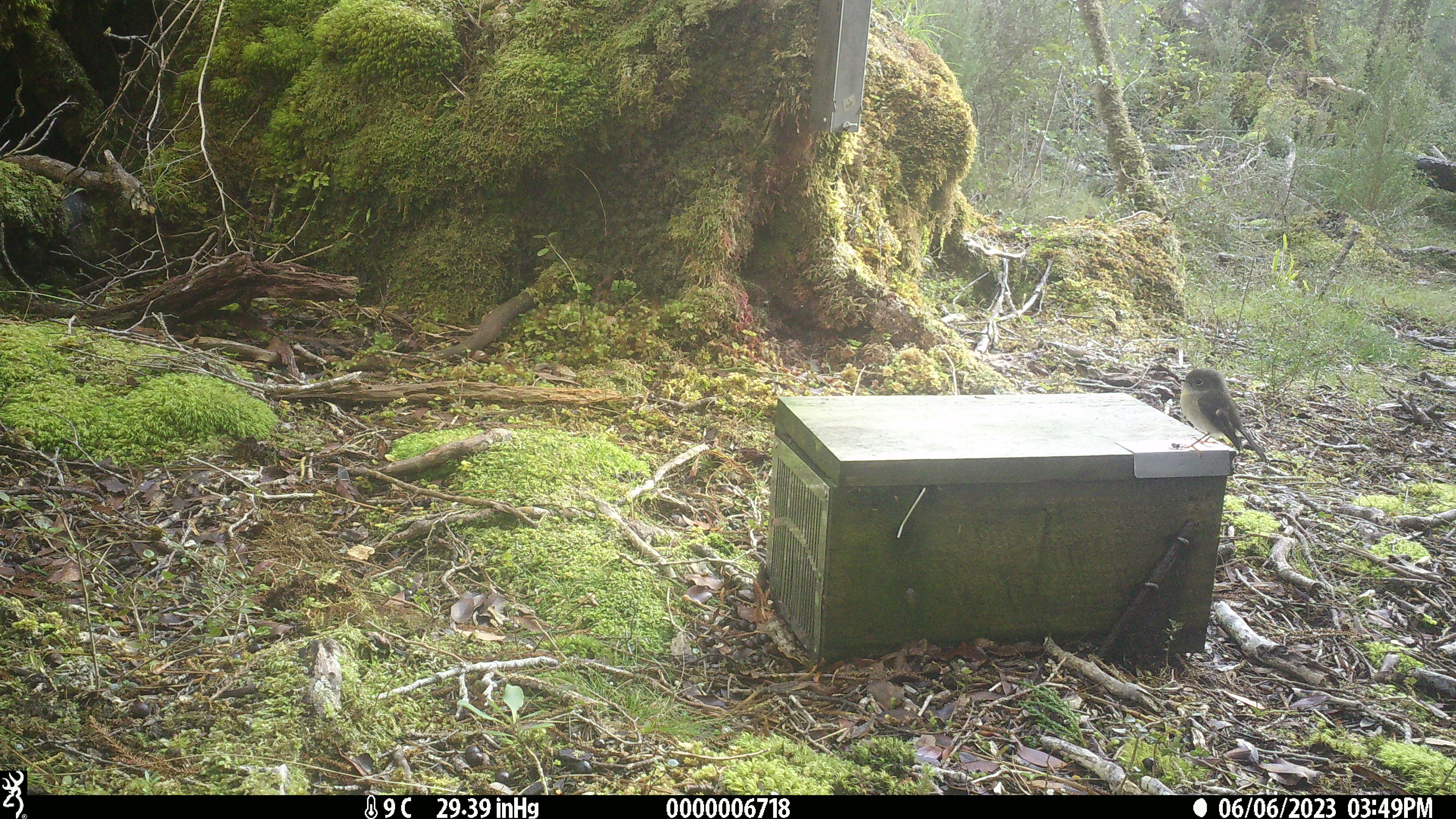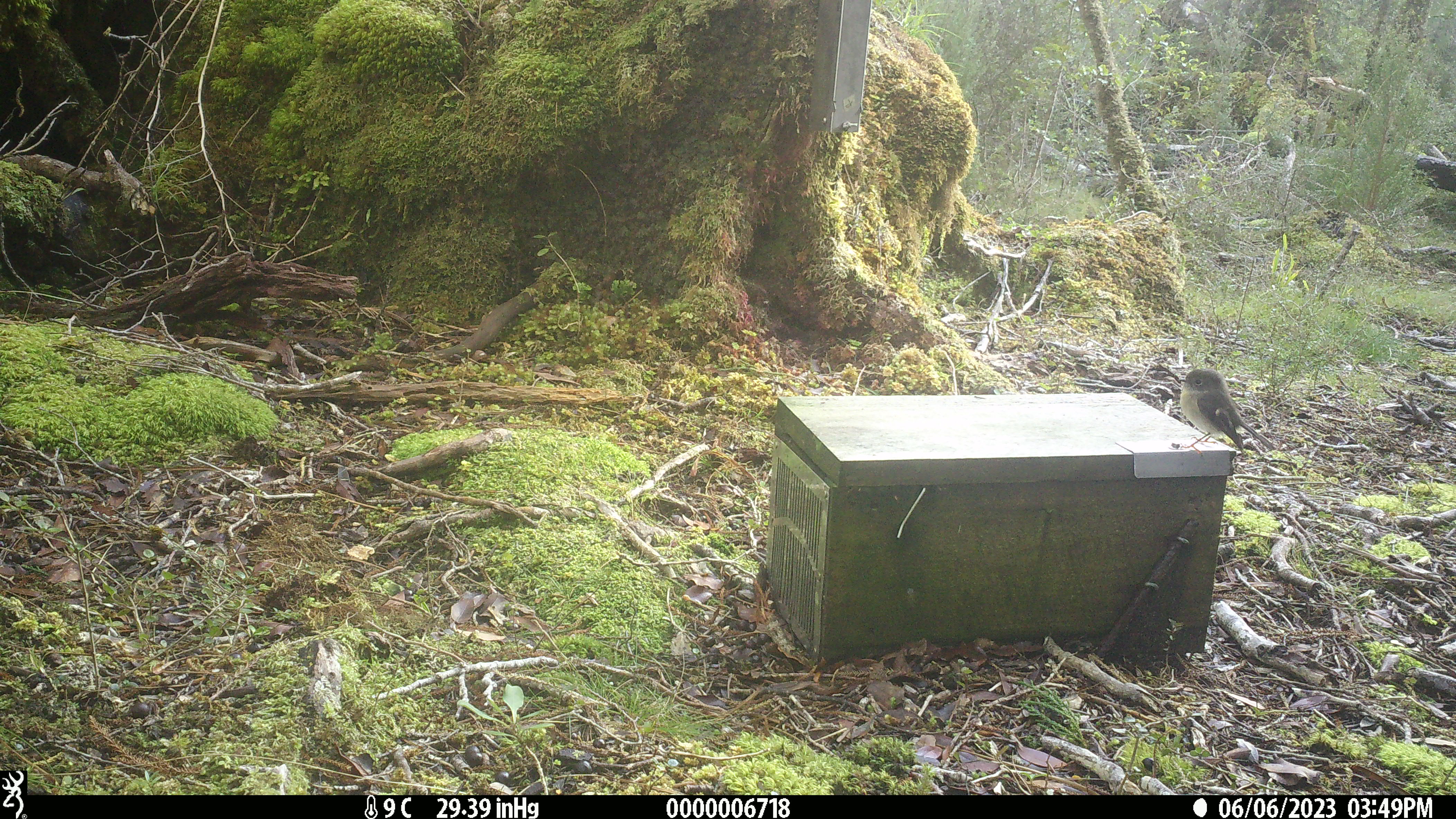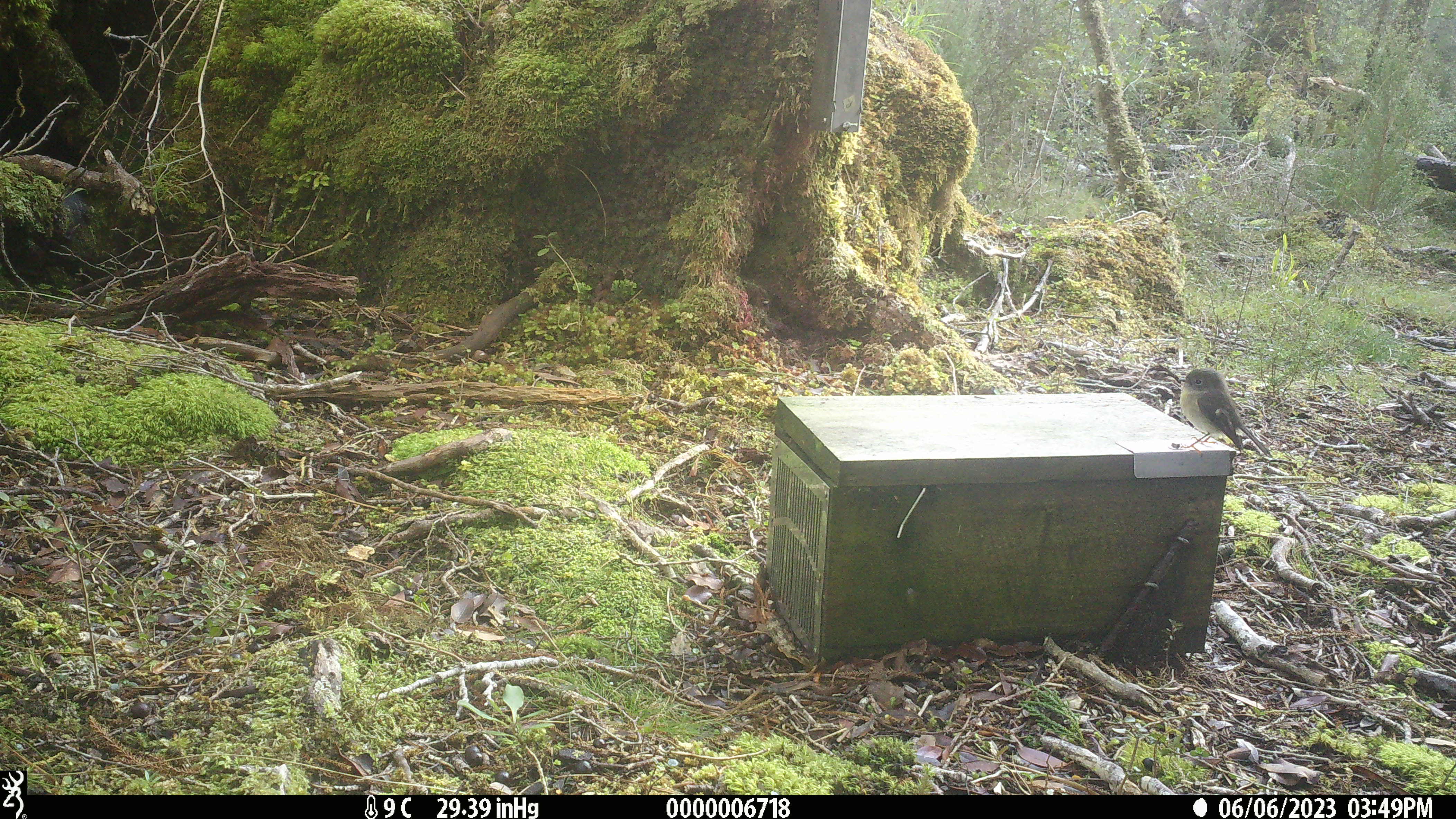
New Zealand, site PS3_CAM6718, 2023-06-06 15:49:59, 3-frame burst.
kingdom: Animalia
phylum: Chordata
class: Aves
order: Passeriformes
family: Petroicidae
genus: Petroica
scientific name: Petroica macrocephala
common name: tomtit